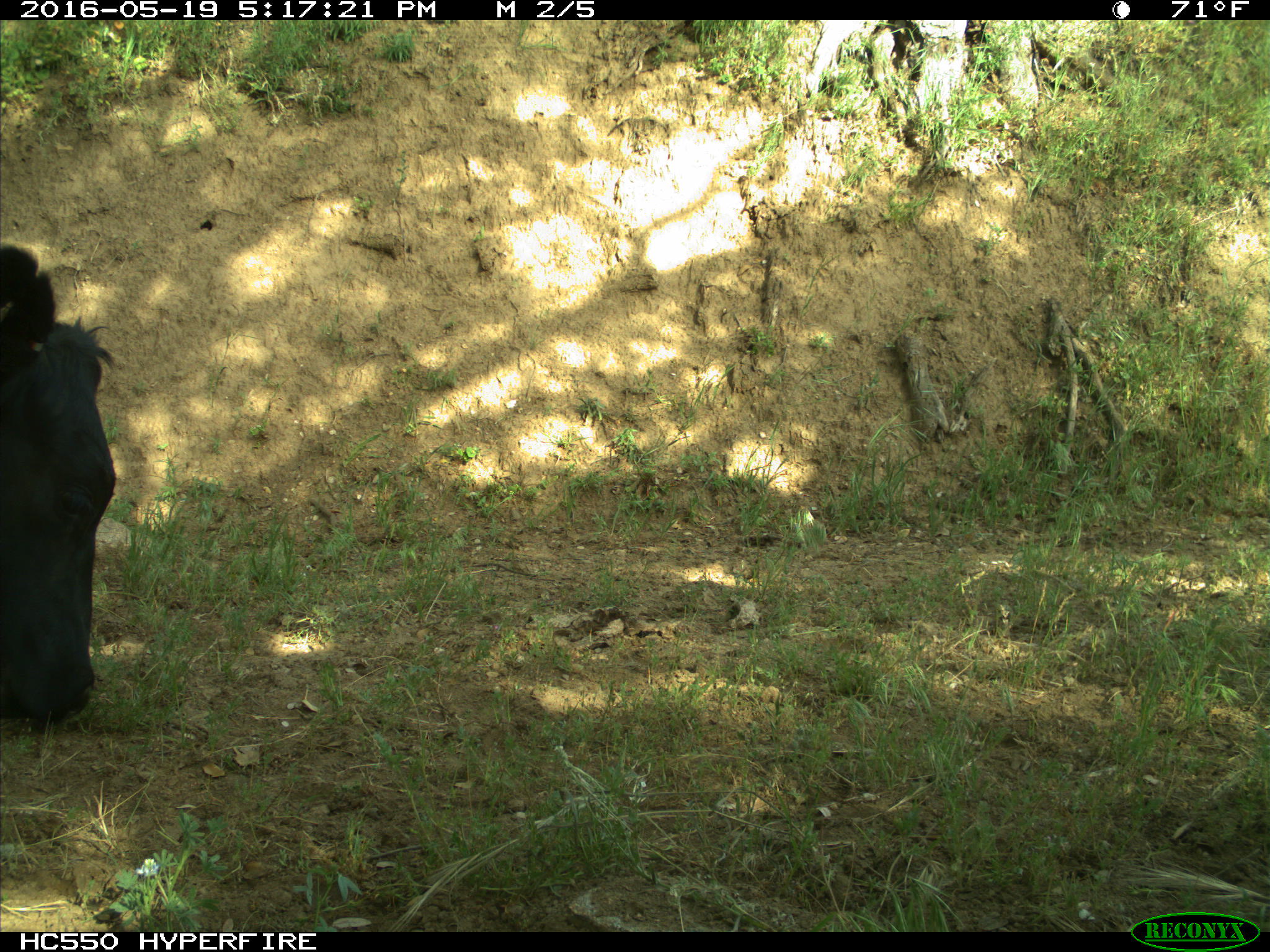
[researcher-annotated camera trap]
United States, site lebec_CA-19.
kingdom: Animalia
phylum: Chordata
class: Mammalia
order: Artiodactyla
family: Bovidae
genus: Bos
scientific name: Bos taurus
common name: domestic cow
Bos taurus (domestic cow).